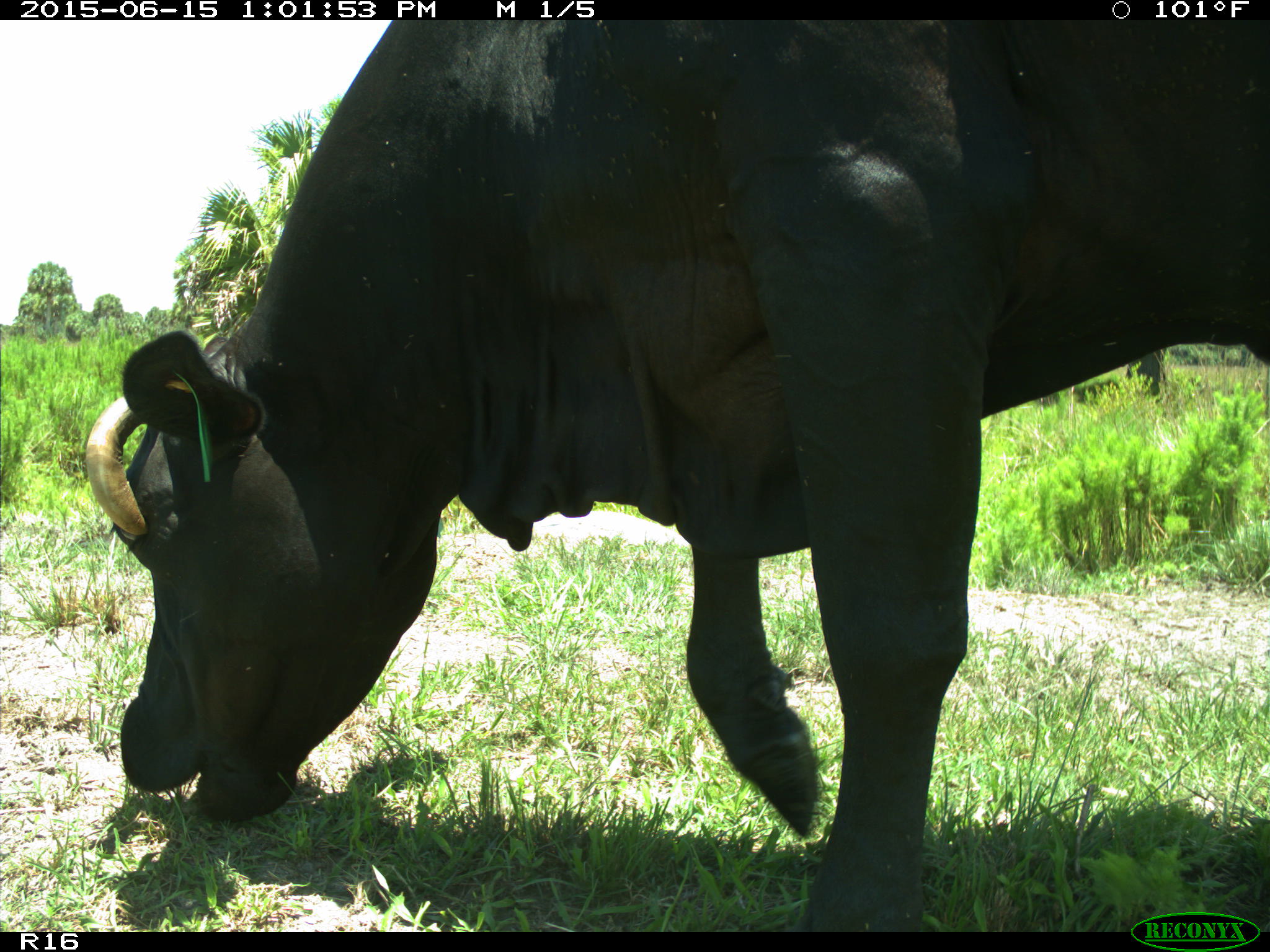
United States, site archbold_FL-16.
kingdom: Animalia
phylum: Chordata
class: Mammalia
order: Artiodactyla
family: Bovidae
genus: Bos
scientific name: Bos taurus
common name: domestic cow